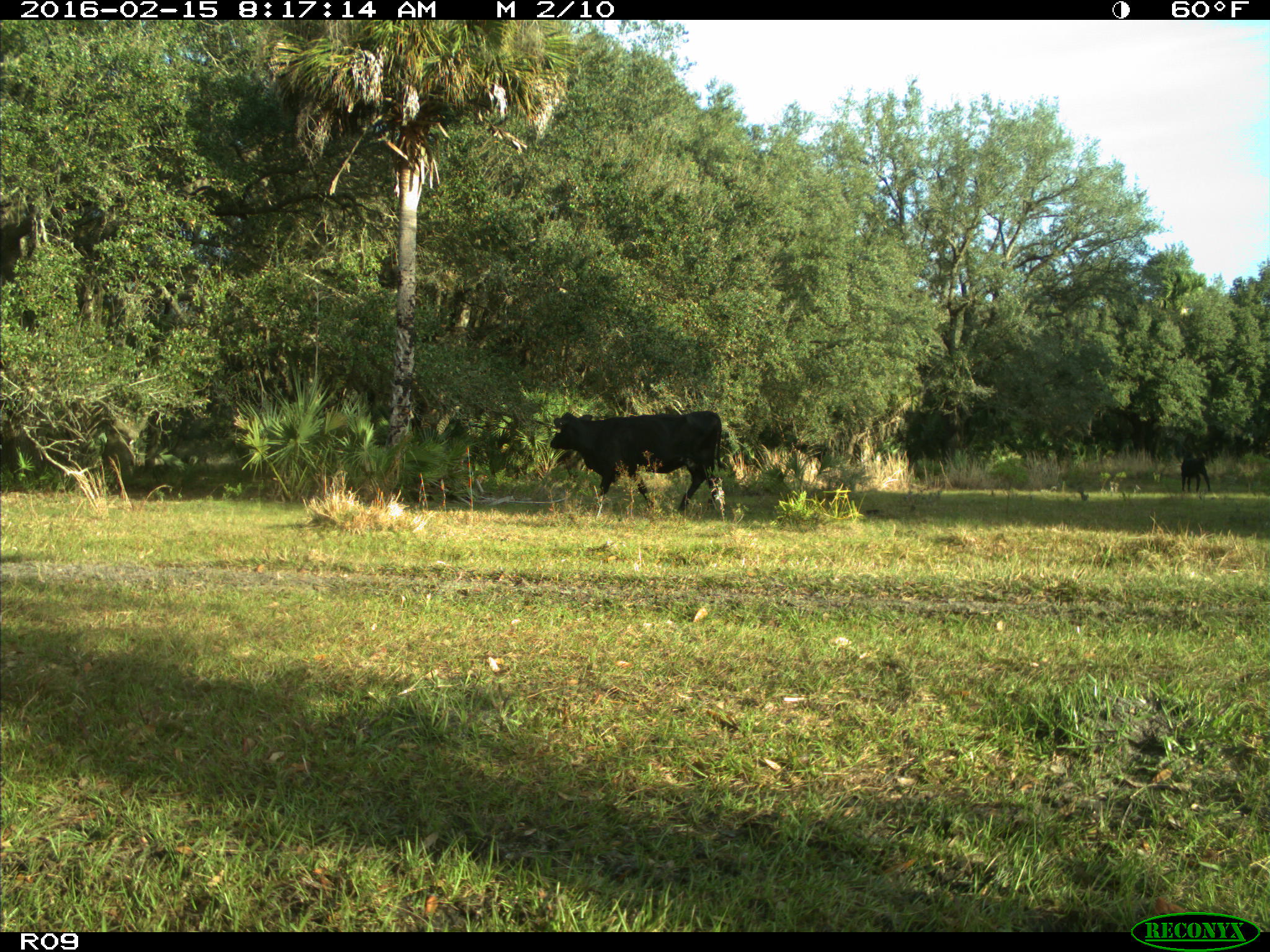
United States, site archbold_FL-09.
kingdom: Animalia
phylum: Chordata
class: Mammalia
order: Artiodactyla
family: Bovidae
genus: Bos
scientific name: Bos taurus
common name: domestic cow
Bos taurus (domestic cow).